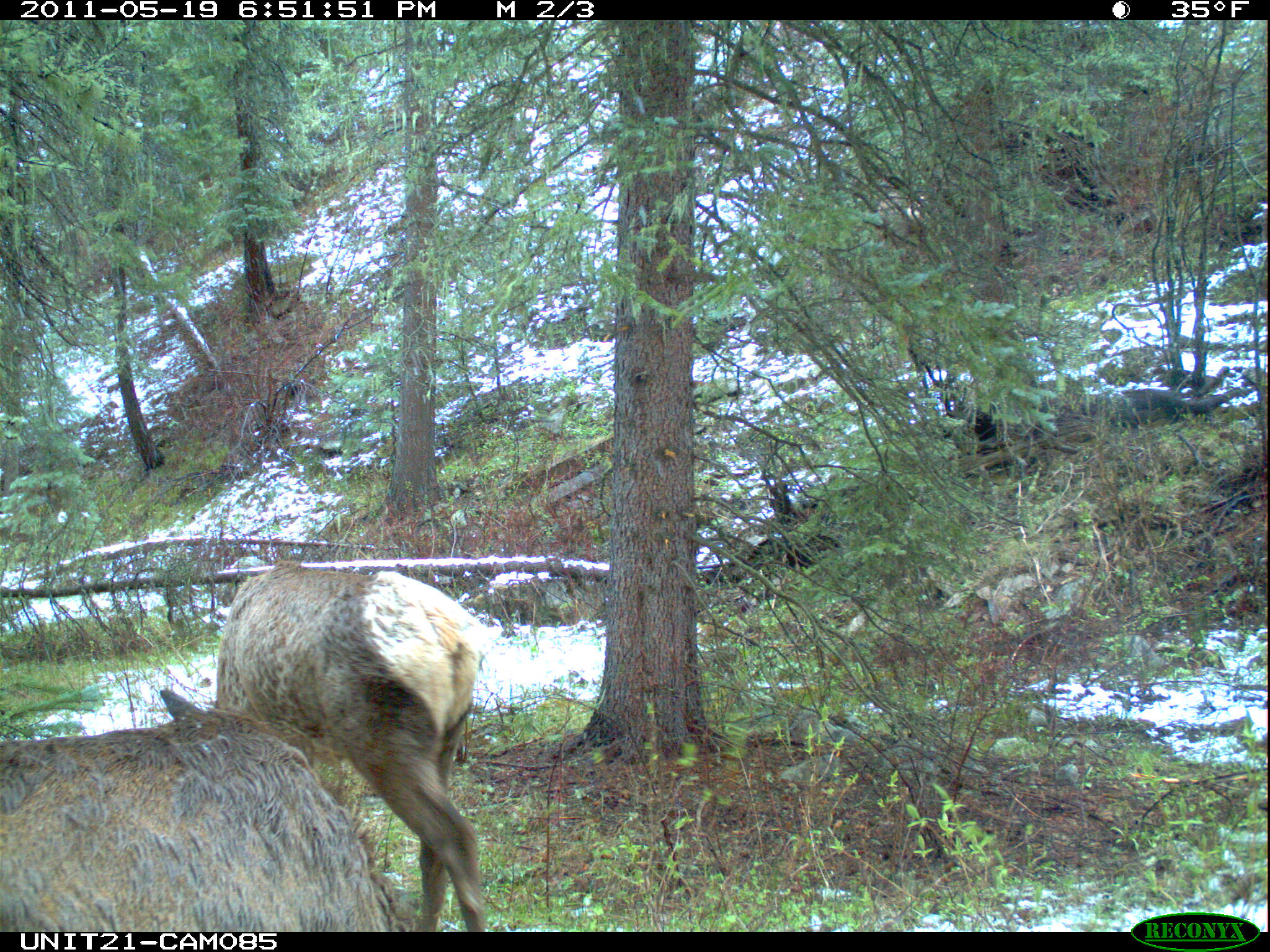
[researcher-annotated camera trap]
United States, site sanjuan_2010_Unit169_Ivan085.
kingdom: Animalia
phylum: Chordata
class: Mammalia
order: Artiodactyla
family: Cervidae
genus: Cervus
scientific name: Cervus elaphus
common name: red deer